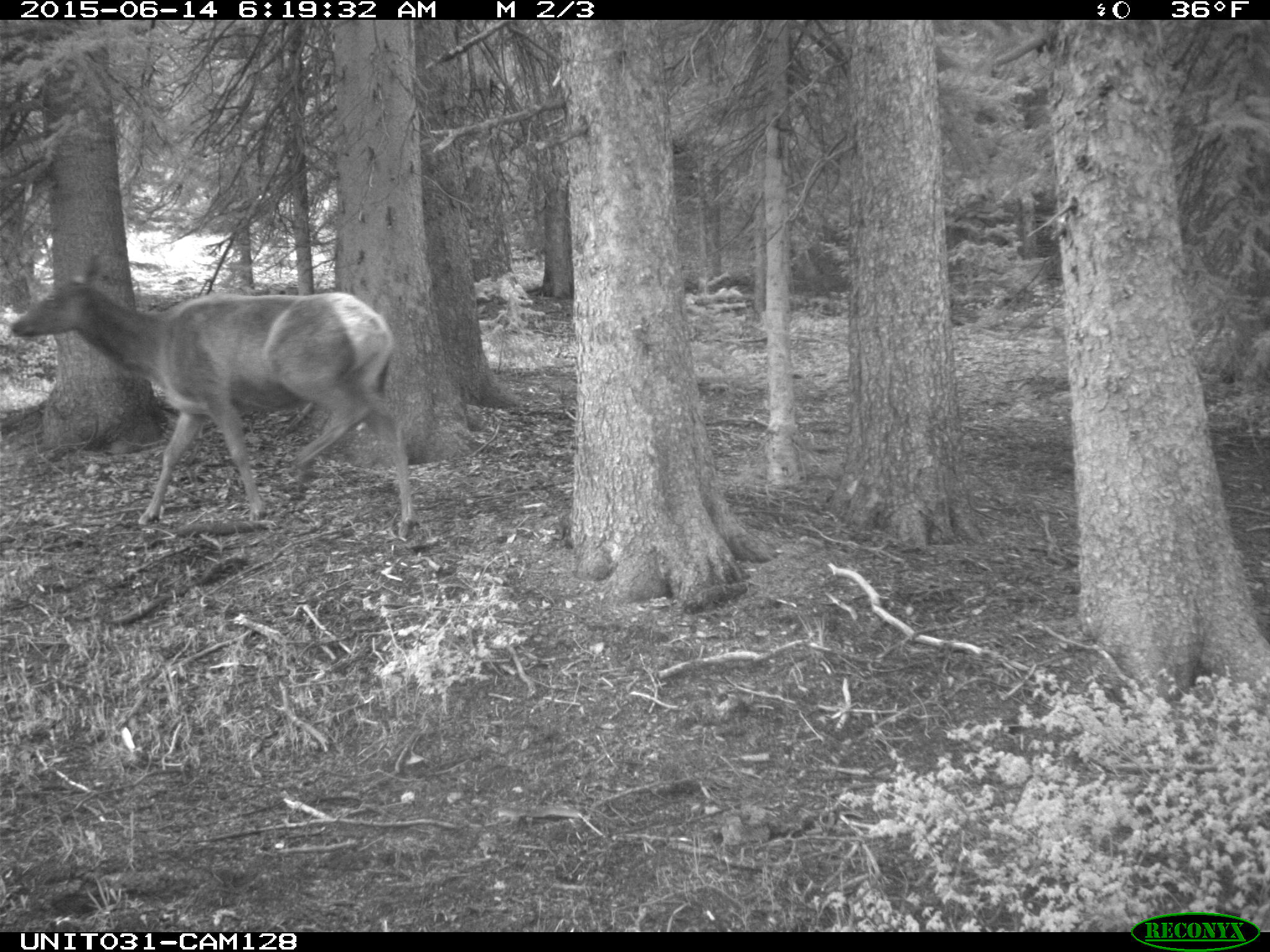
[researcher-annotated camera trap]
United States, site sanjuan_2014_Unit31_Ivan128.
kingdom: Animalia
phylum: Chordata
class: Mammalia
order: Artiodactyla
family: Cervidae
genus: Cervus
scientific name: Cervus elaphus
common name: red deer